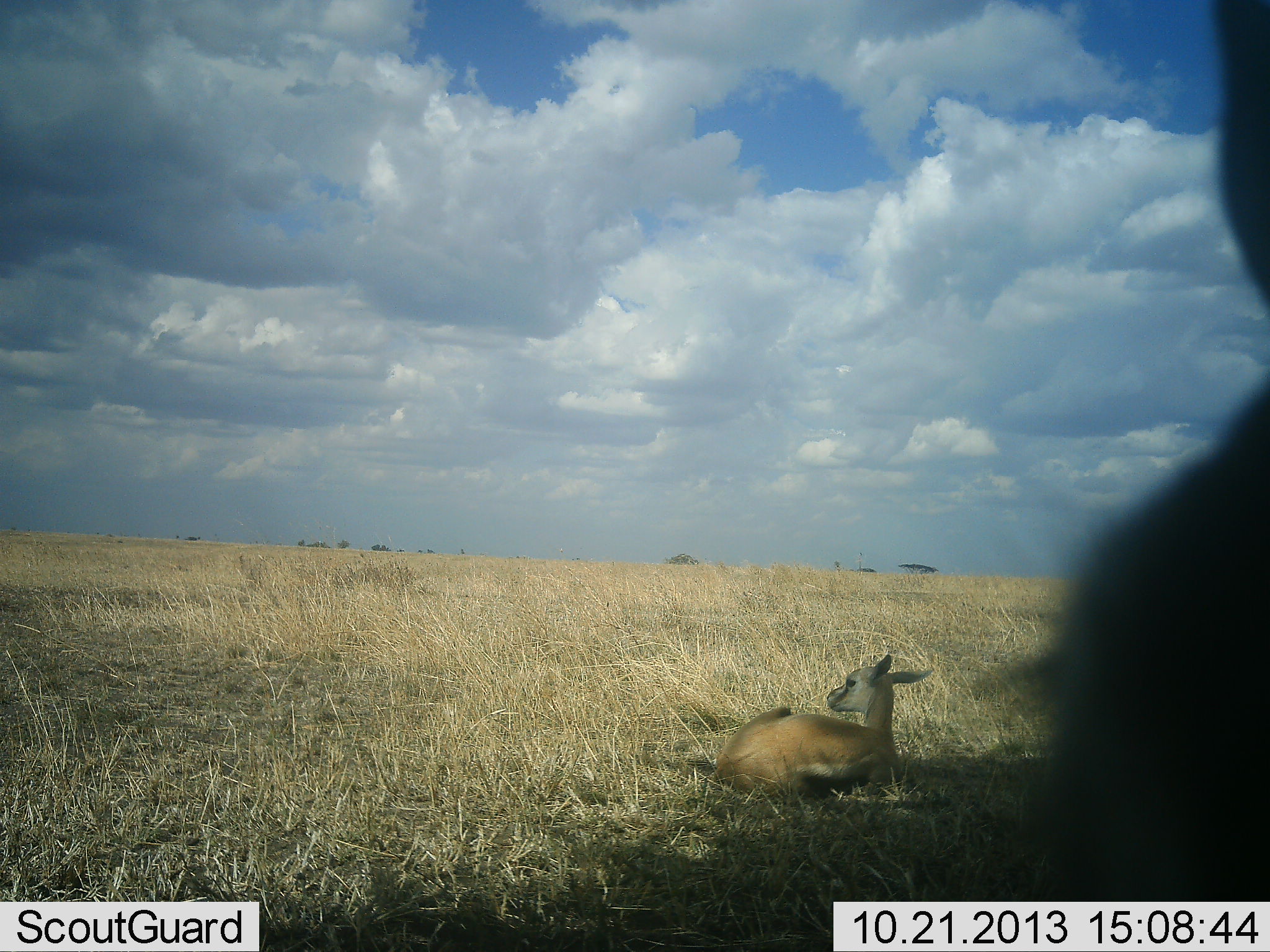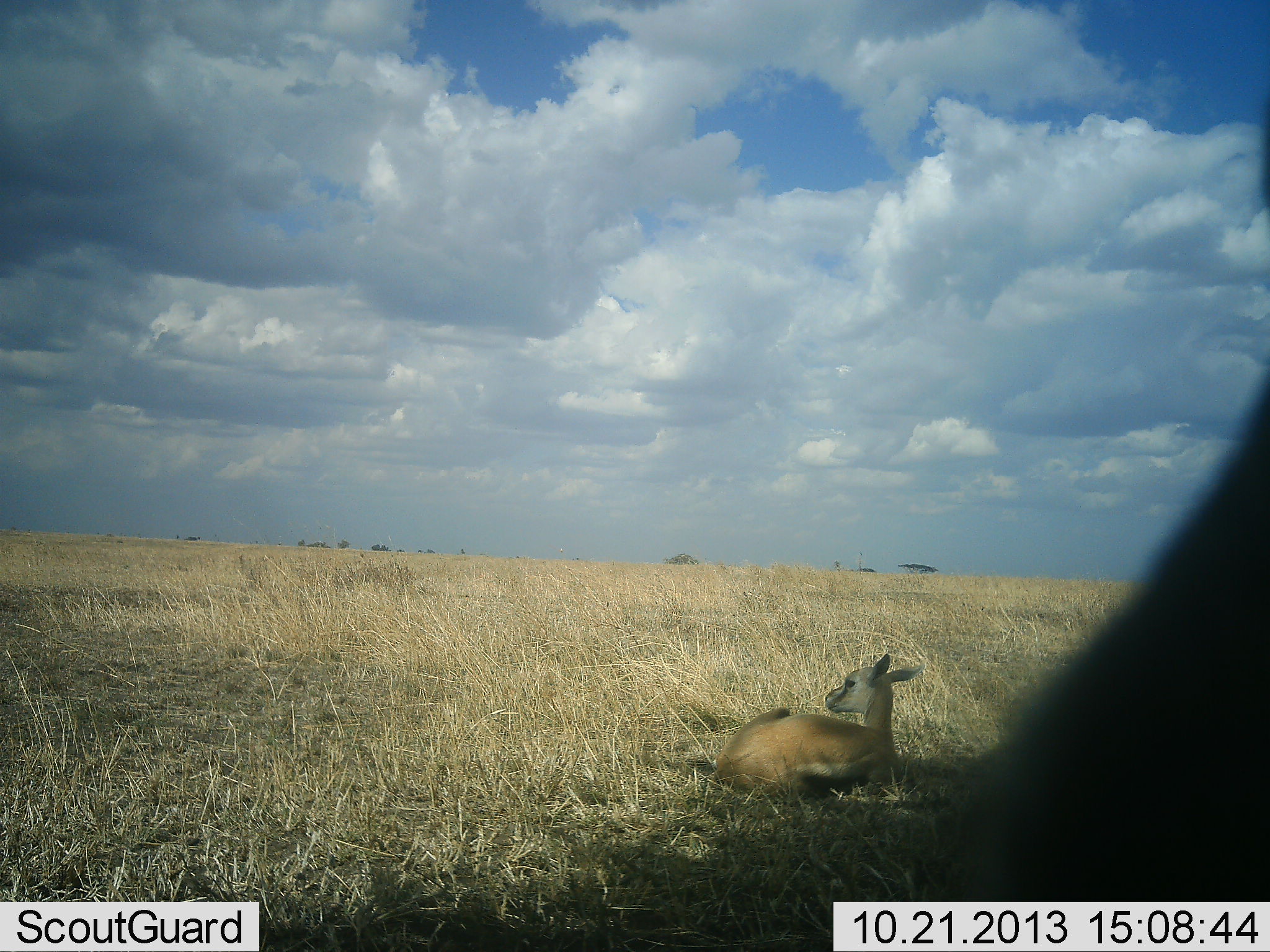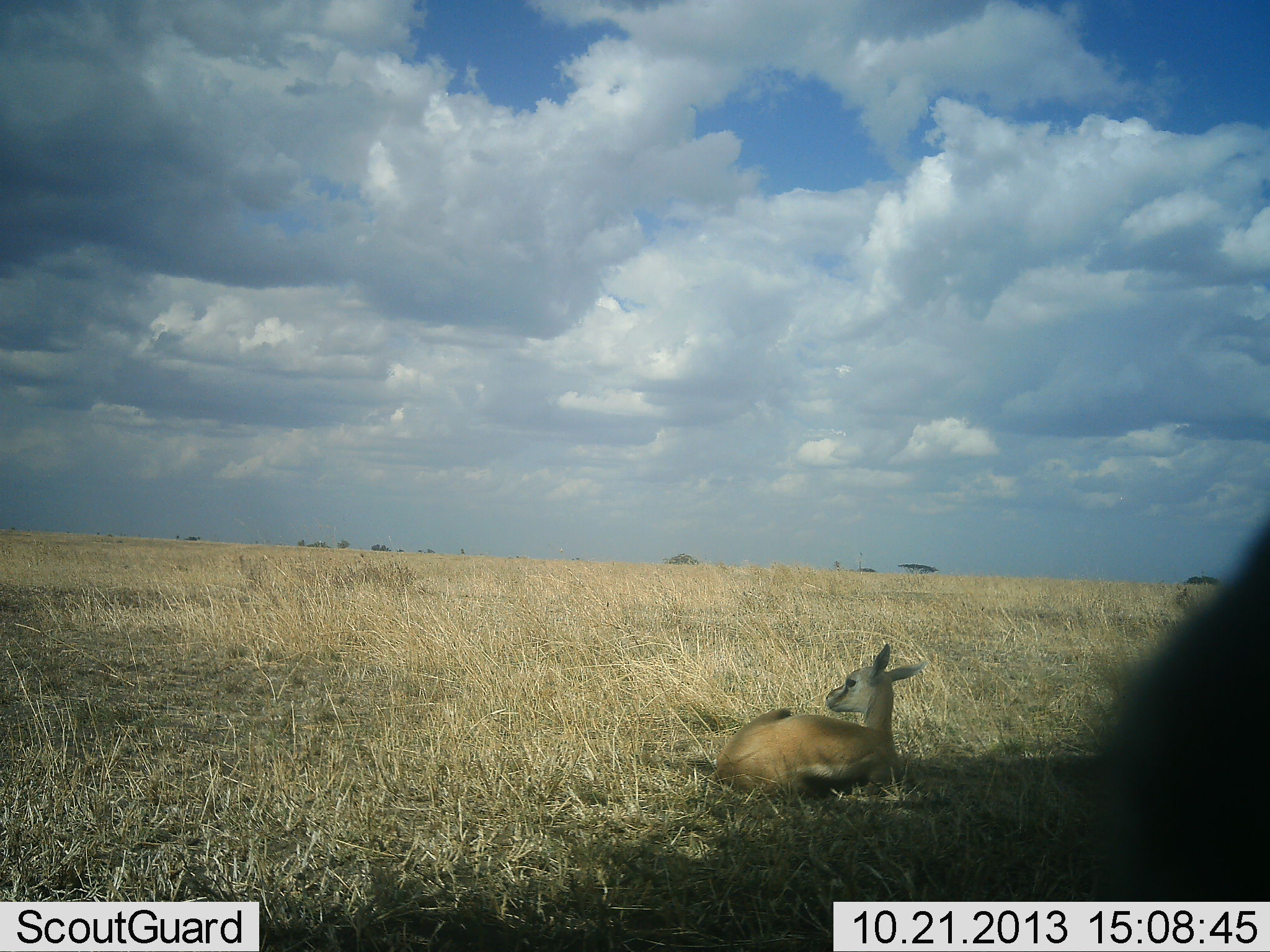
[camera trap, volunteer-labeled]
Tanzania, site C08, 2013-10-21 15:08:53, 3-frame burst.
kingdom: Animalia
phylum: Chordata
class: Mammalia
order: Artiodactyla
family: Bovidae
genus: Eudorcas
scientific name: Eudorcas thomsonii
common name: thomson's gazelle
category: gazellethomsons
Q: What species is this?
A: Gazellethomsons (thomson's gazelle) (Eudorcas thomsonii).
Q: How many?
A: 2.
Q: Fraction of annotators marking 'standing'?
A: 27%.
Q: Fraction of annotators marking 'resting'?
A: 100%.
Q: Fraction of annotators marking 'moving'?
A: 3%.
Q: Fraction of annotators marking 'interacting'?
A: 0%.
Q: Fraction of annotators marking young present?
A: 30%.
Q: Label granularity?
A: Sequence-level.